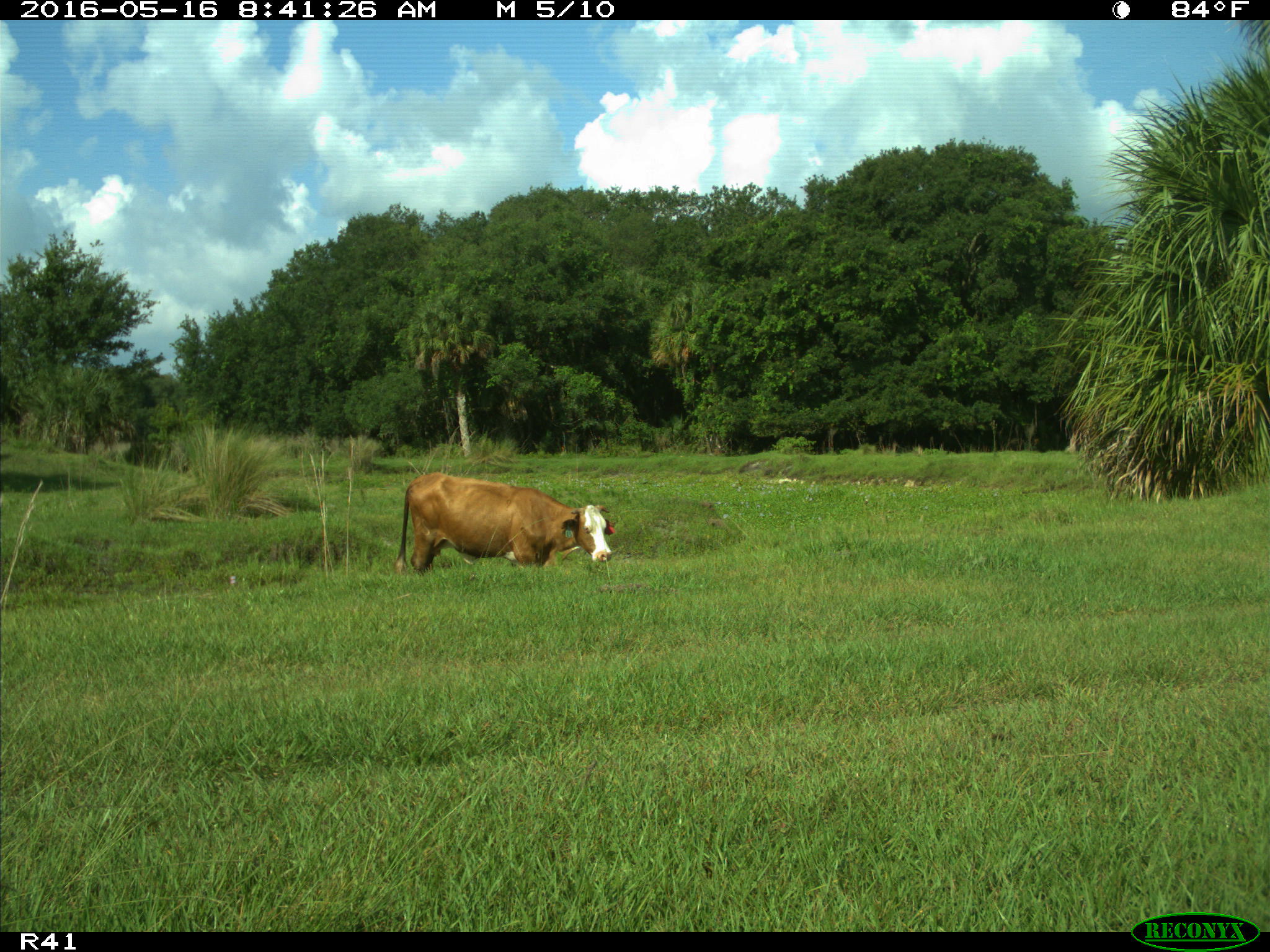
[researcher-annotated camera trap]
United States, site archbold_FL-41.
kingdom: Animalia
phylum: Chordata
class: Mammalia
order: Artiodactyla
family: Bovidae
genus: Bos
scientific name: Bos taurus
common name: domestic cow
Bos taurus (domestic cow).